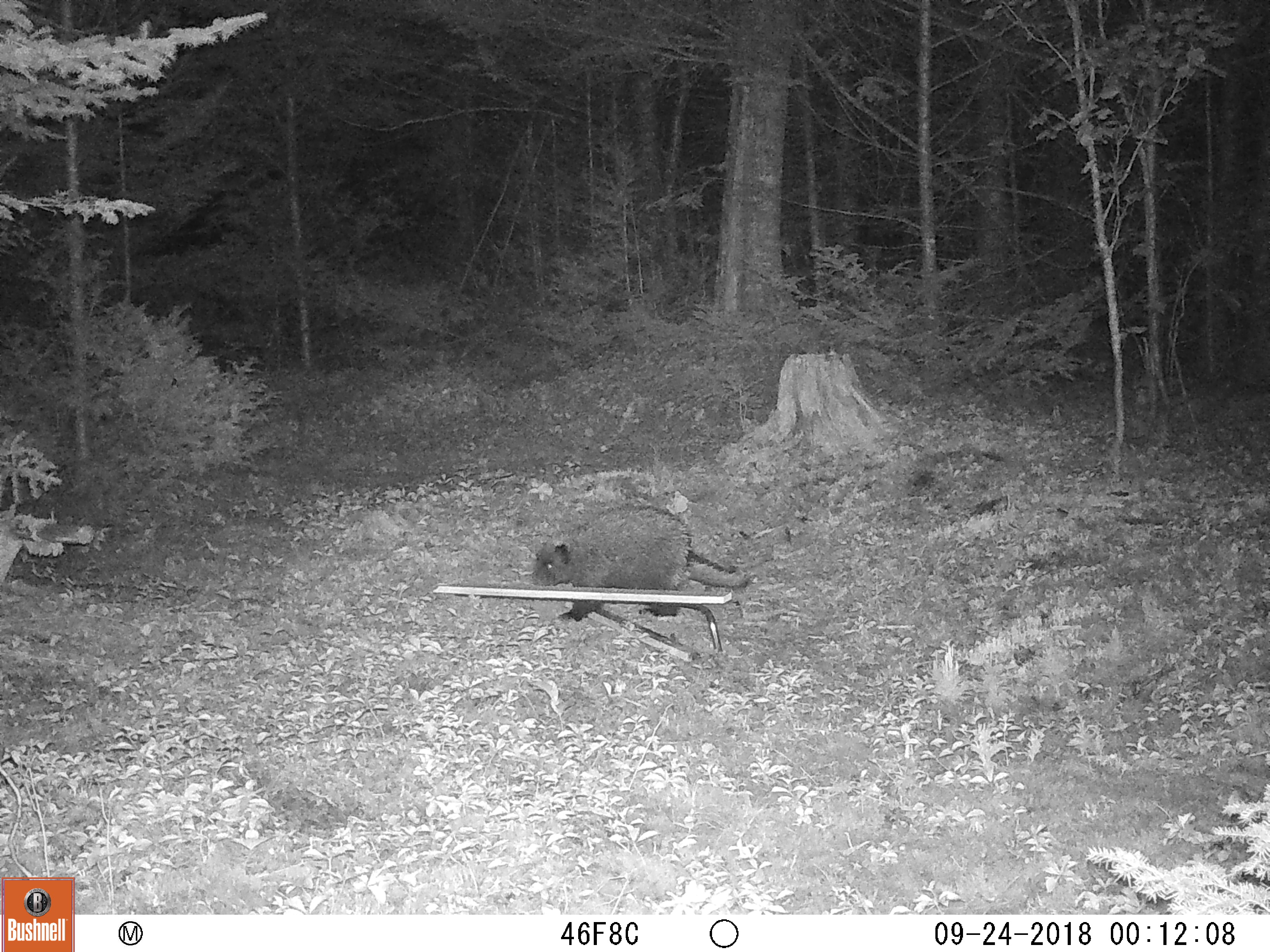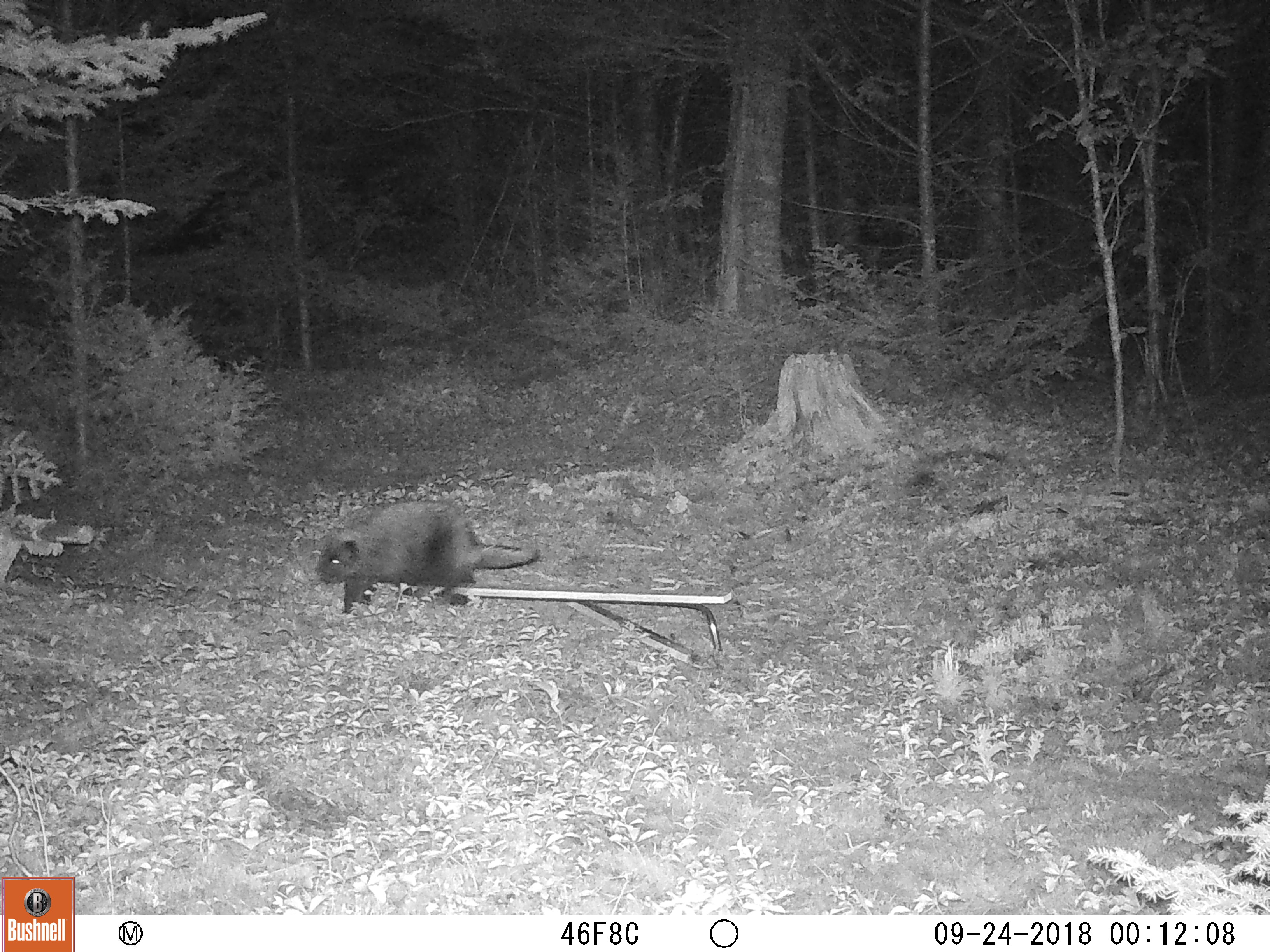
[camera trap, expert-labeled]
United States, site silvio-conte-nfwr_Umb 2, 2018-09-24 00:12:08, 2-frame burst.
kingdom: Animalia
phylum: Chordata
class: Mammalia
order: Rodentia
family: Erethizontidae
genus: Erethizon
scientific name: Erethizon dorsatum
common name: porcupine